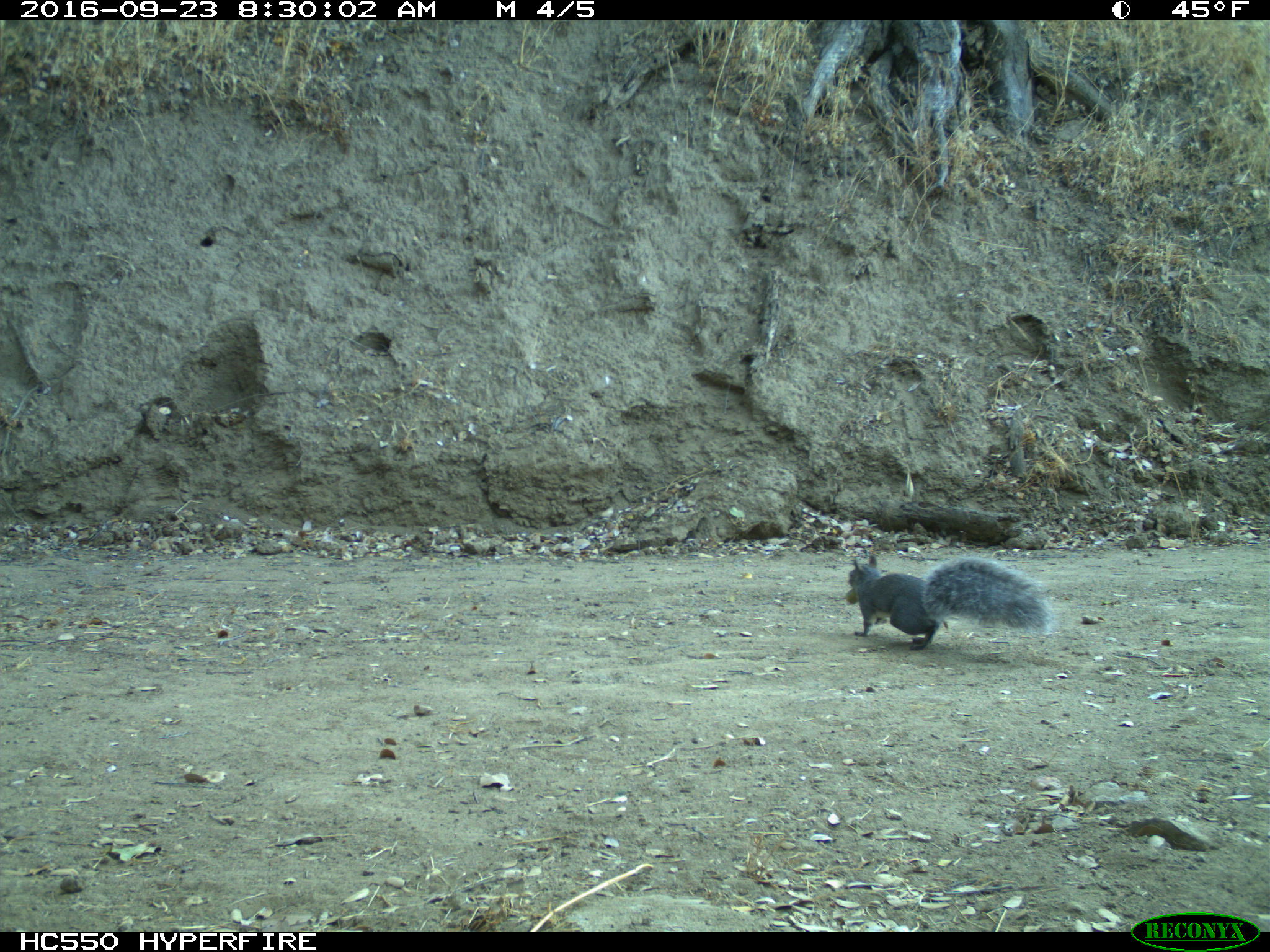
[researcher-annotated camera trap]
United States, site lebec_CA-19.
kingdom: Animalia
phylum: Chordata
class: Mammalia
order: Rodentia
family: Sciuridae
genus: Sciurus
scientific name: Sciurus carolinensis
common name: eastern gray squirrel